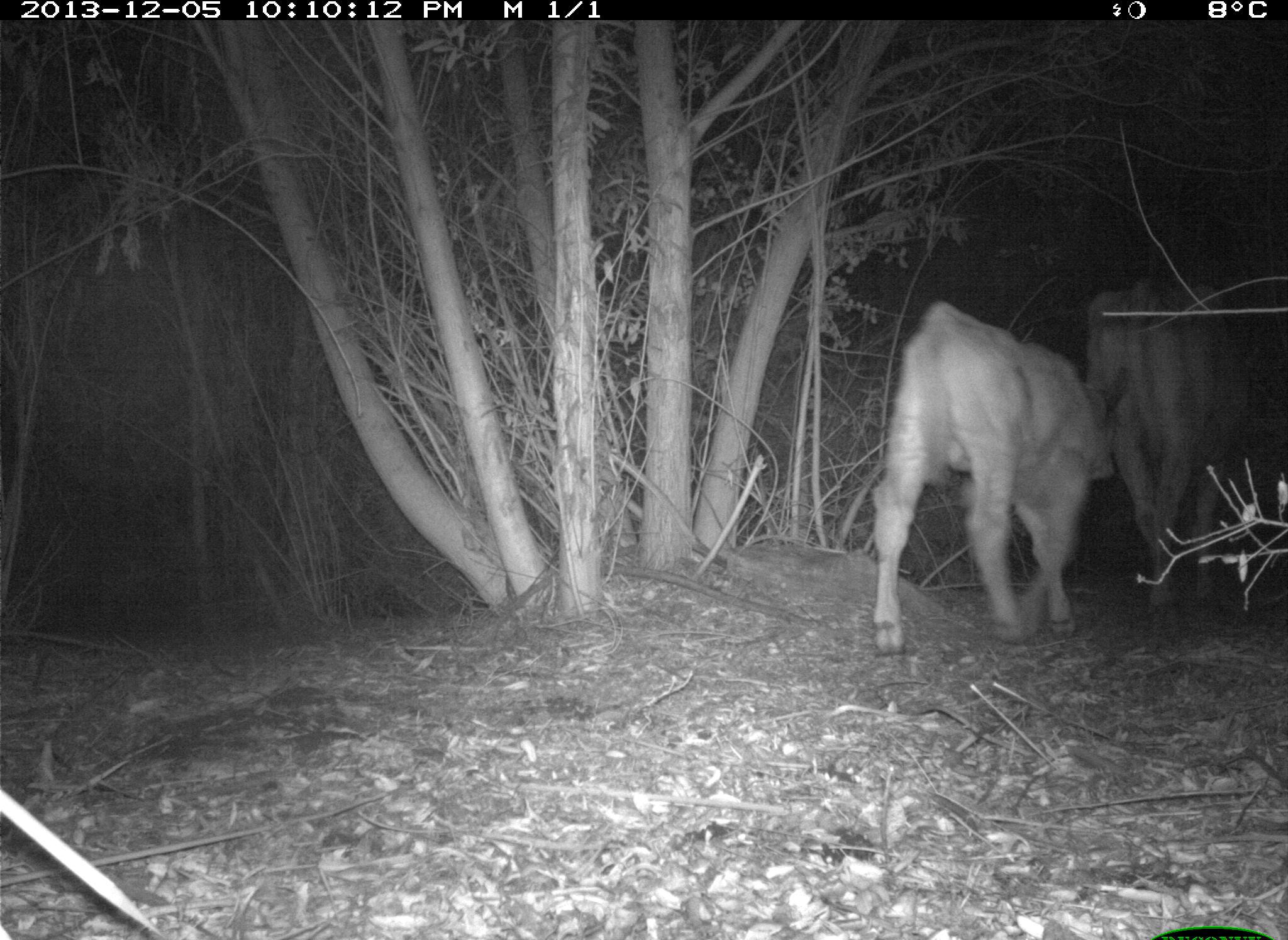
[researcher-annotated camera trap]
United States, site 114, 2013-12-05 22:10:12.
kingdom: Animalia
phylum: Chordata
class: Mammalia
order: Artiodactyla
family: Bovidae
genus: Bos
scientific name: Bos taurus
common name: cow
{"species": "cow (Bos taurus)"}